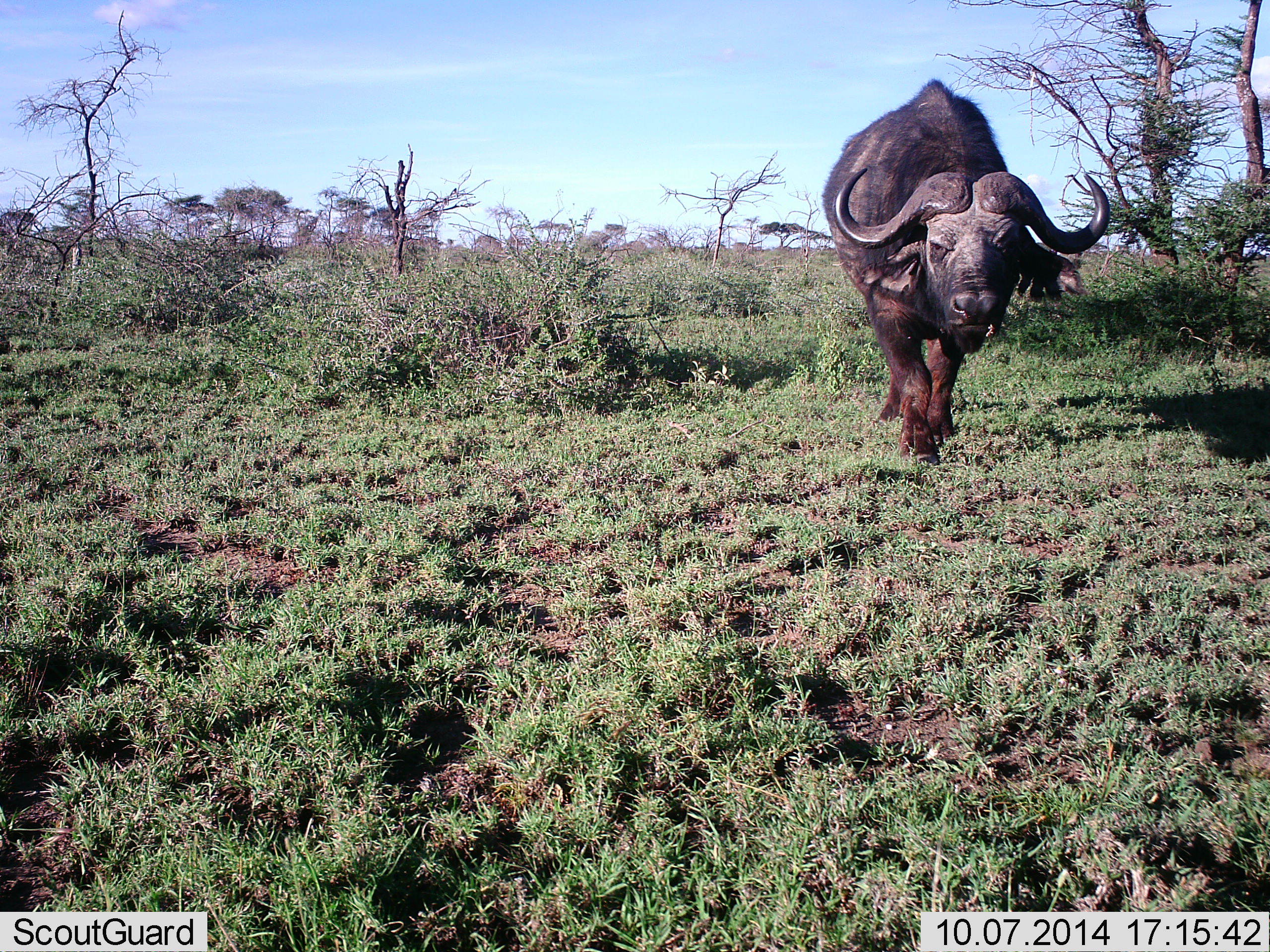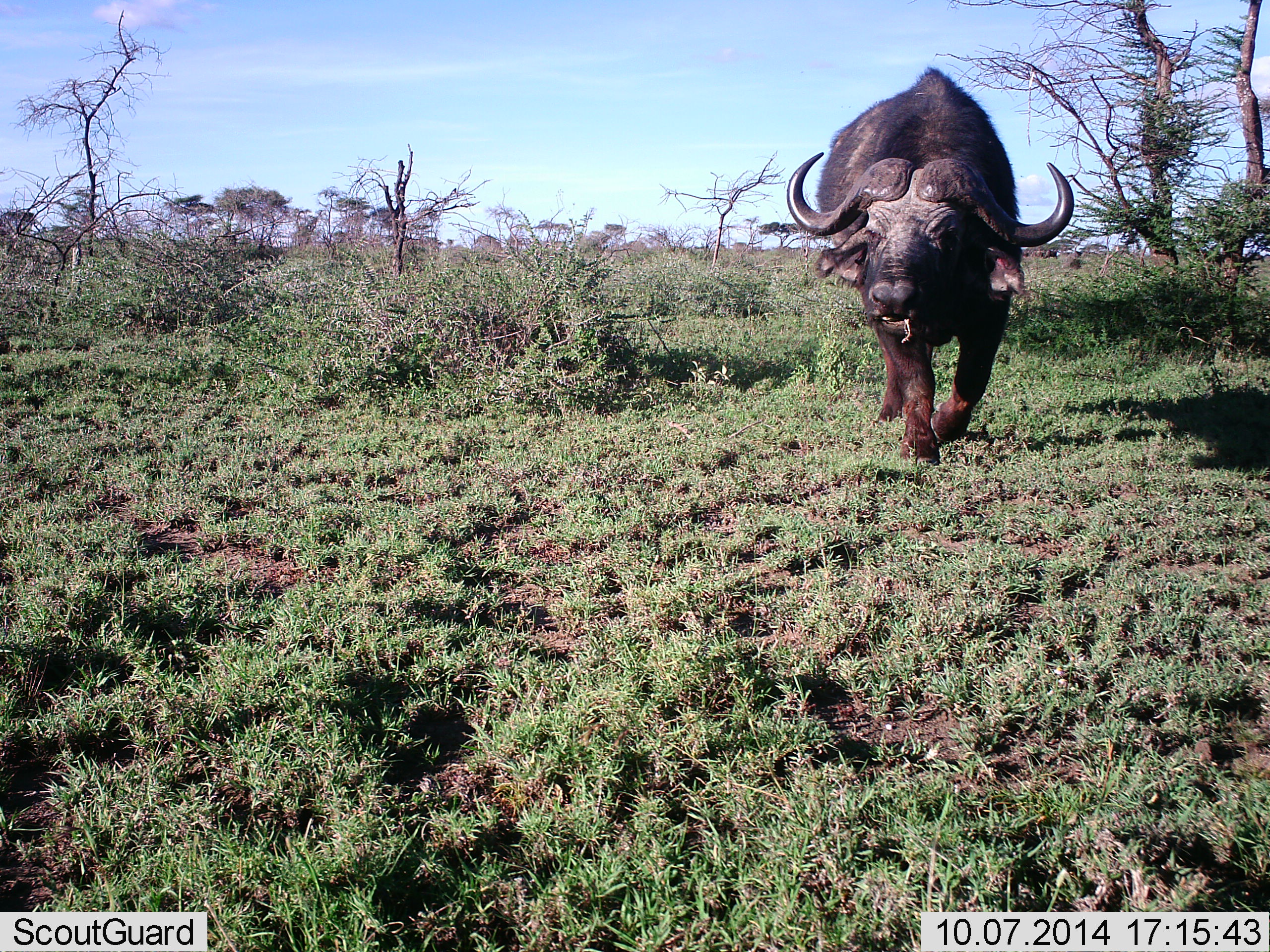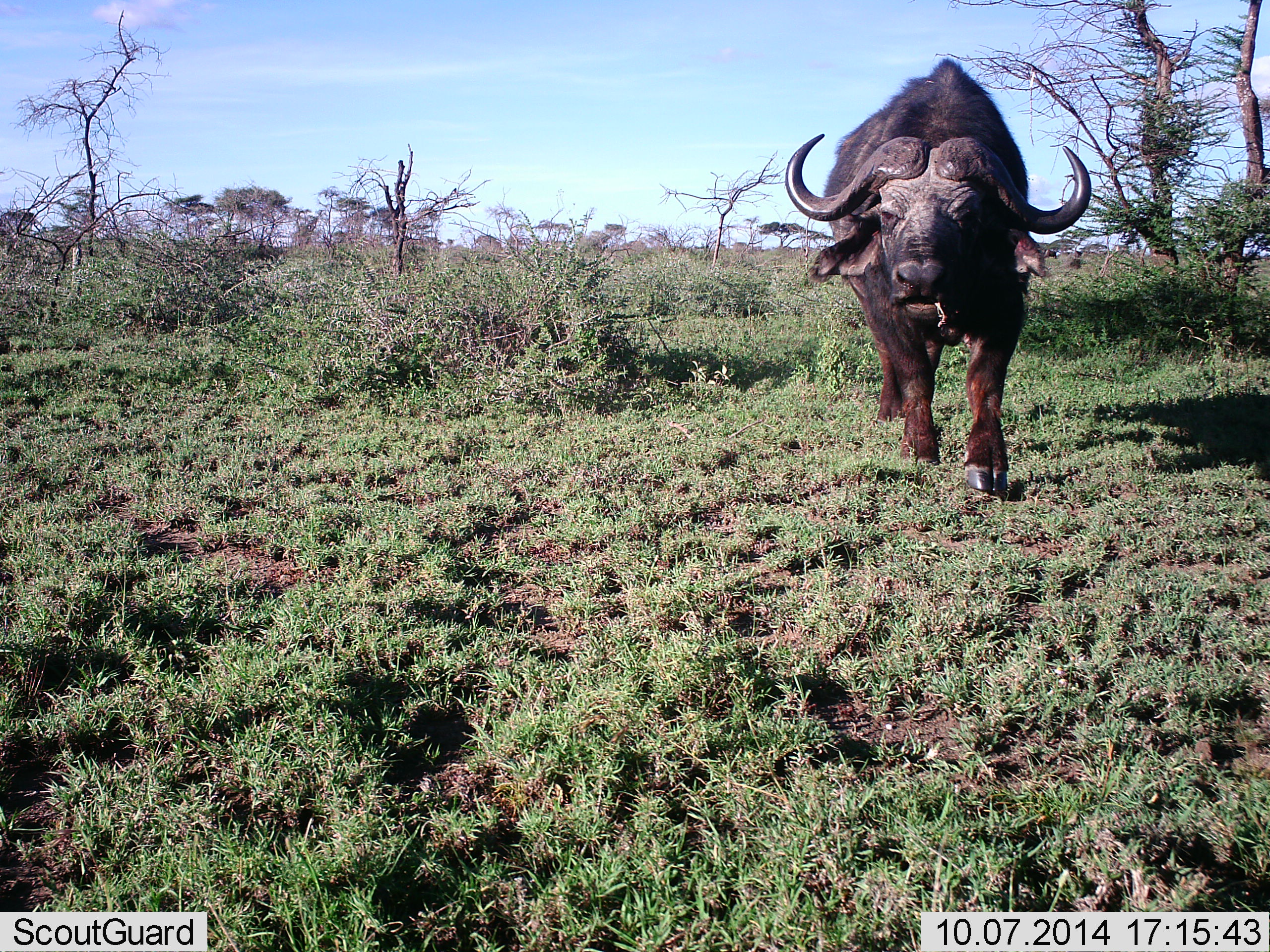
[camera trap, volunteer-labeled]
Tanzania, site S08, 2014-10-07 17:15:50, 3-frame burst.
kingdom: Animalia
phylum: Chordata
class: Mammalia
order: Artiodactyla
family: Bovidae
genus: Syncerus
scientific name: Syncerus caffer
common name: cape buffalo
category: buffalo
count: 1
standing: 10%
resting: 0%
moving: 90%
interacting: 0%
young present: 0%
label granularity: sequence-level